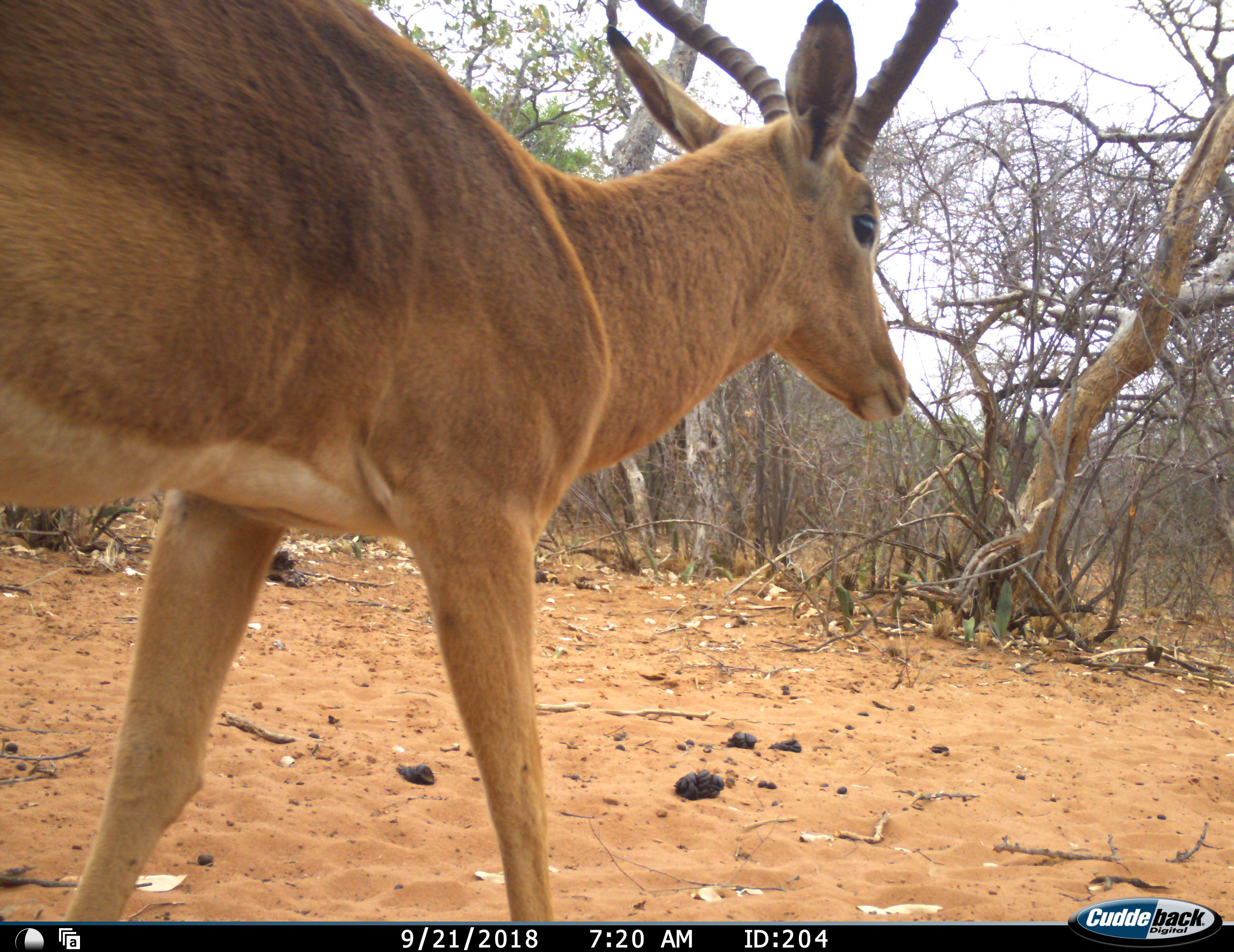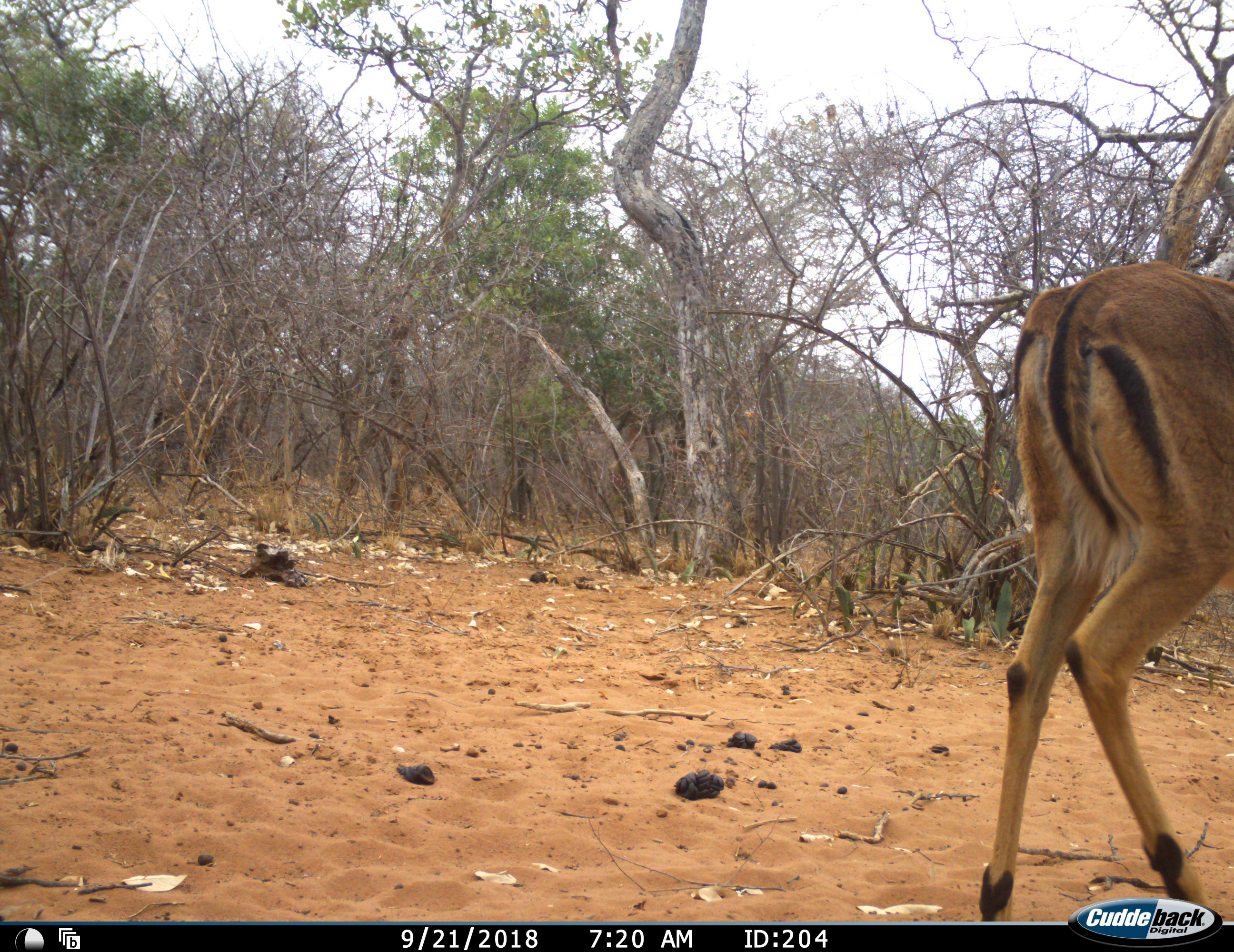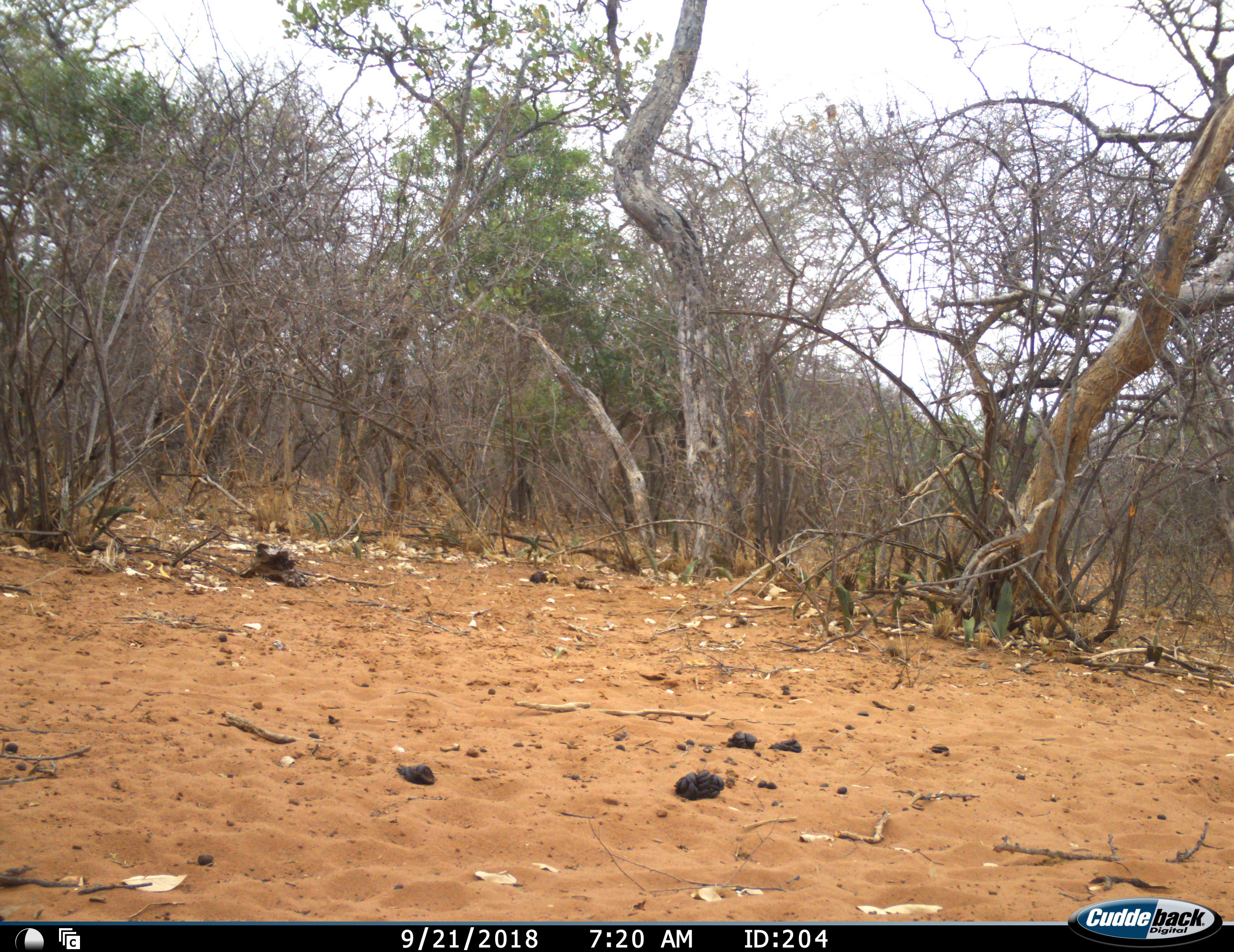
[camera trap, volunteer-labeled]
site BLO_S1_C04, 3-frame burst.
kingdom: Animalia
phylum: Chordata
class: Mammalia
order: Artiodactyla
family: Bovidae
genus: Aepyceros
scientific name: Aepyceros melampus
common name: impala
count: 1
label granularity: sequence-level